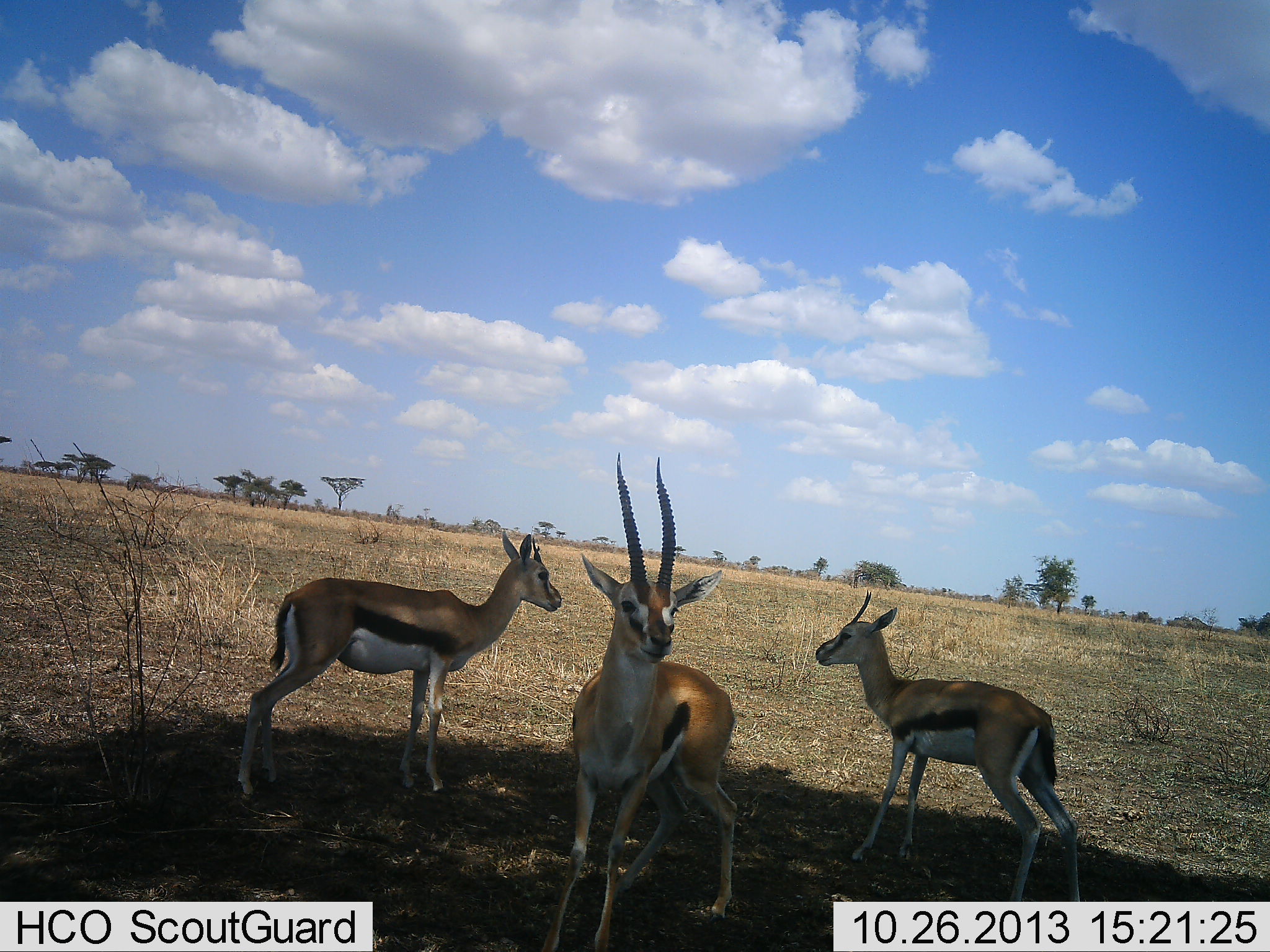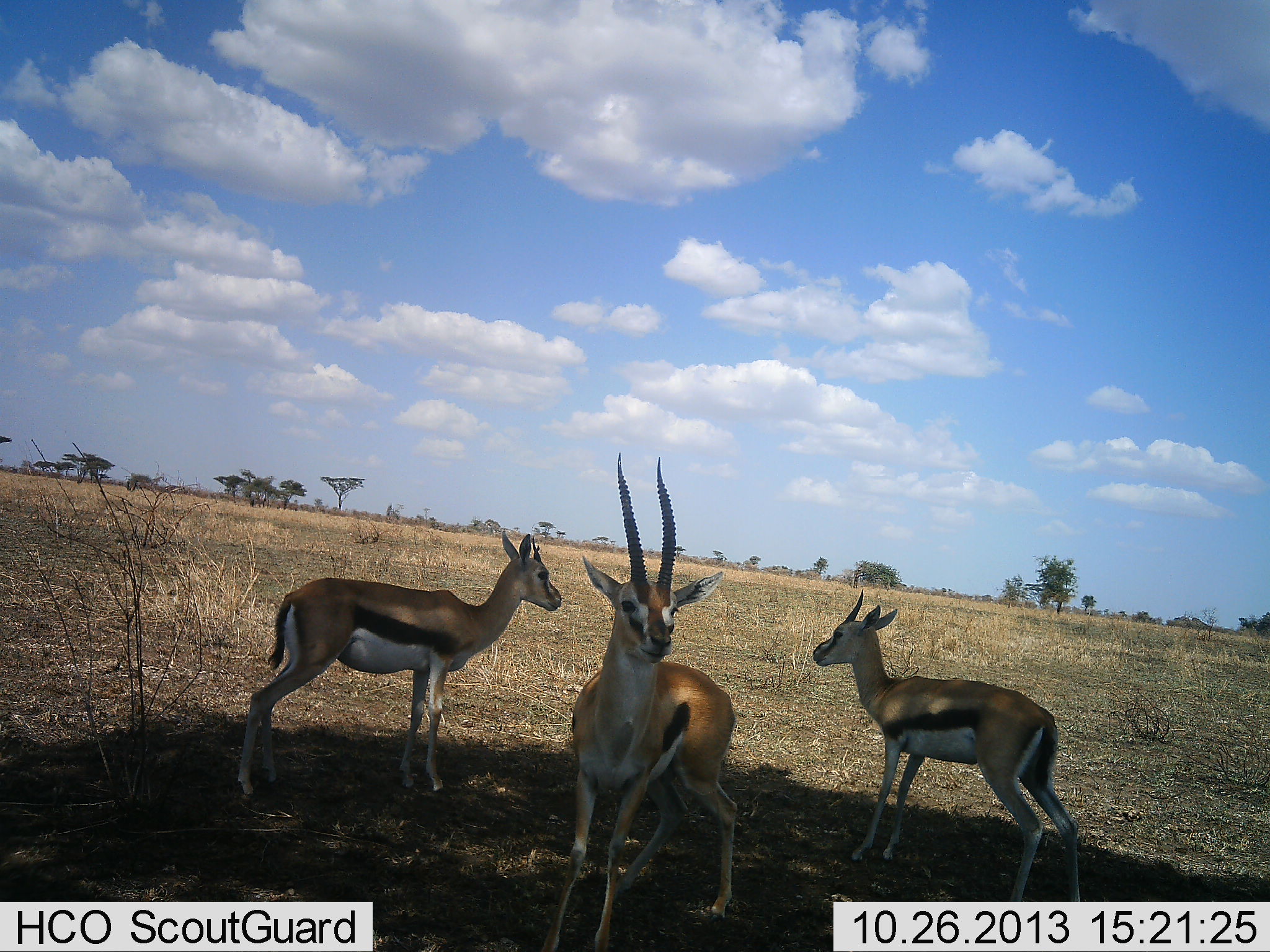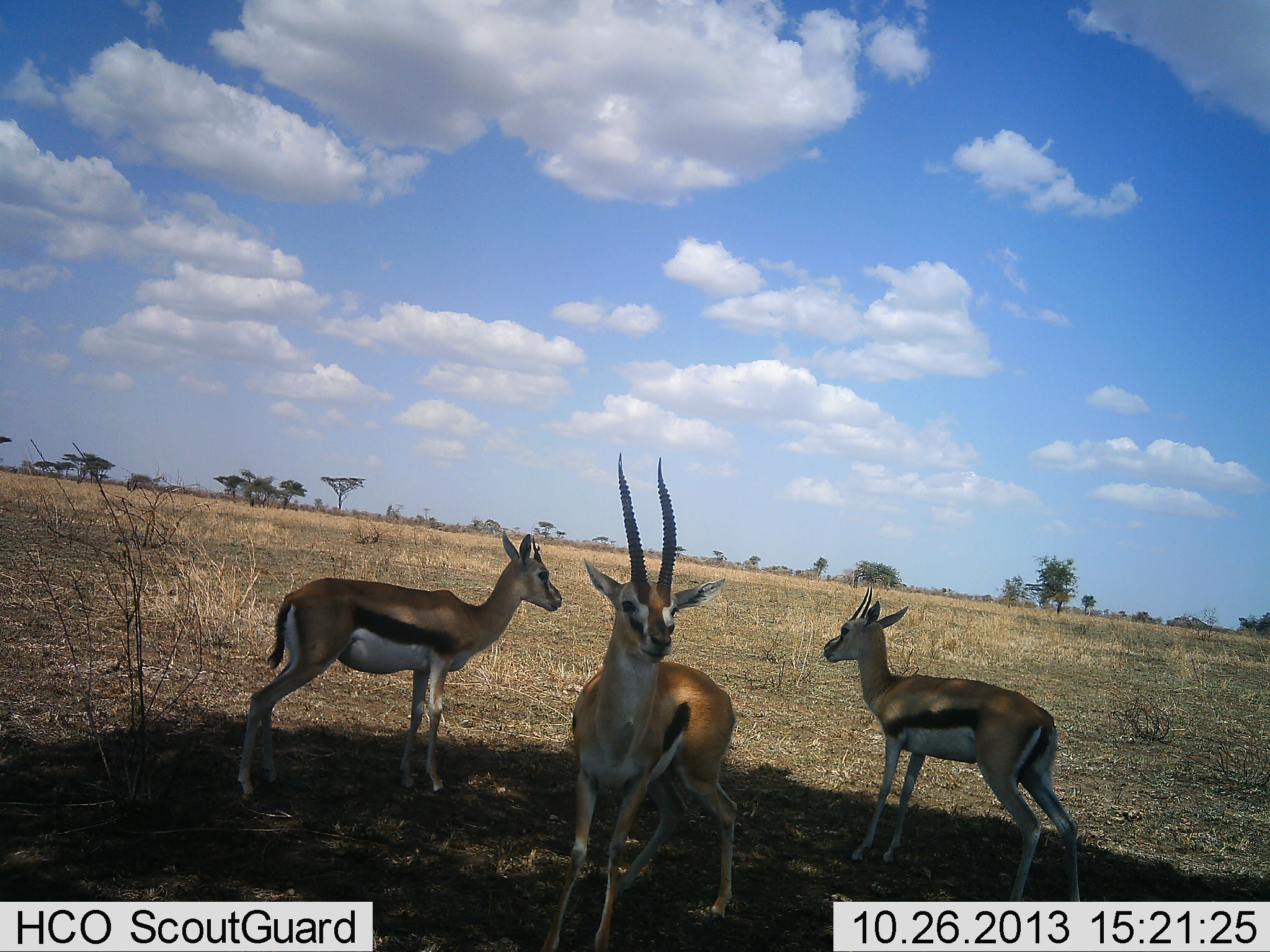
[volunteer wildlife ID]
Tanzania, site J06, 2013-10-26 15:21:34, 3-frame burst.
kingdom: Animalia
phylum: Chordata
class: Mammalia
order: Artiodactyla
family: Bovidae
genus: Eudorcas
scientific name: Eudorcas thomsonii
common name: thomson's gazelle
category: gazellethomsons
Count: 3.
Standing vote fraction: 94%.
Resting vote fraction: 9%.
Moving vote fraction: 6%.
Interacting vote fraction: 9%.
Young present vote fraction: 3%.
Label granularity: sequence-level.